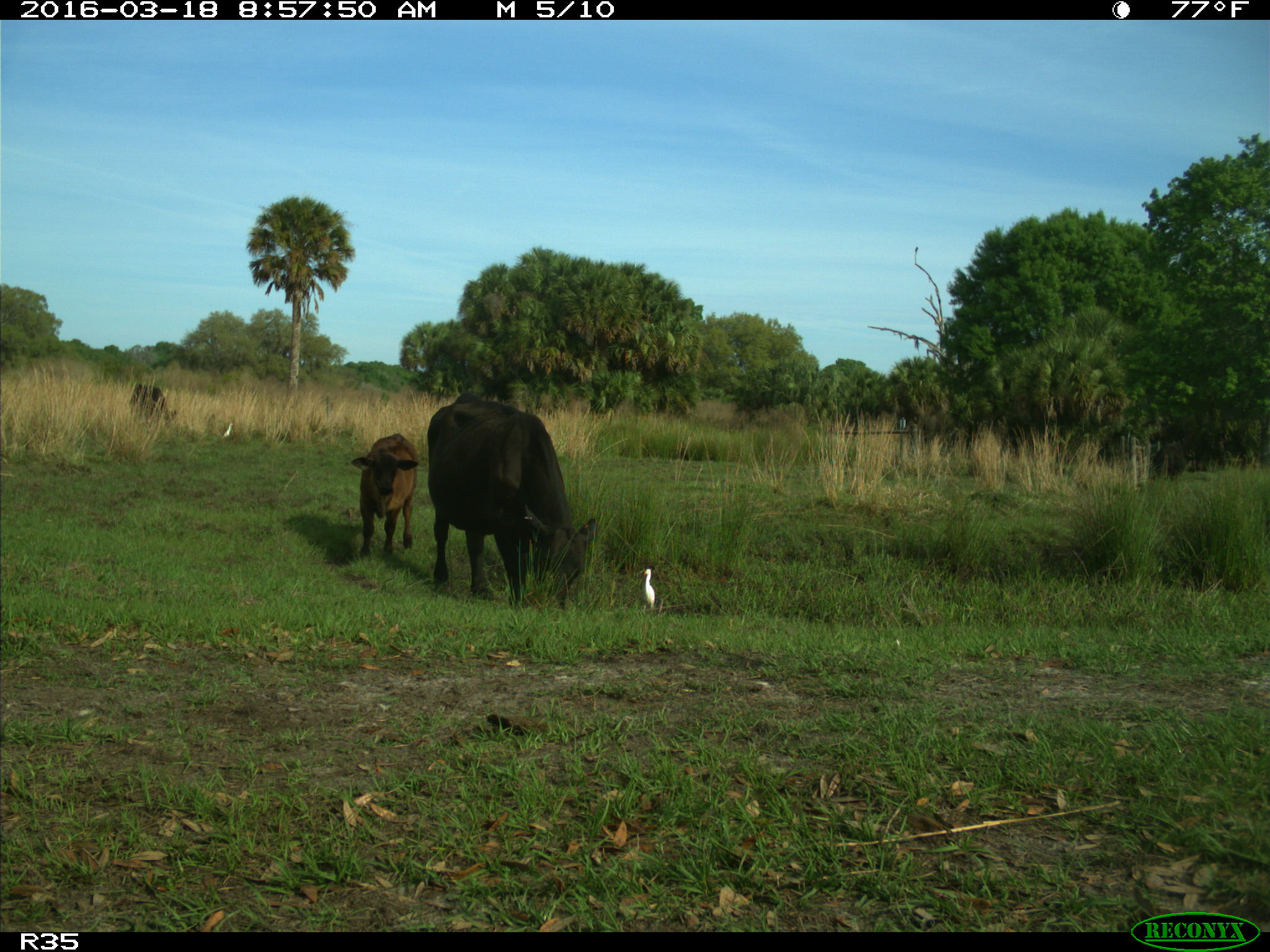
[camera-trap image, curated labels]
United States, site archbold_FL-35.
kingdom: Animalia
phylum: Chordata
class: Mammalia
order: Artiodactyla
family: Bovidae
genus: Bos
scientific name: Bos taurus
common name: domestic cow